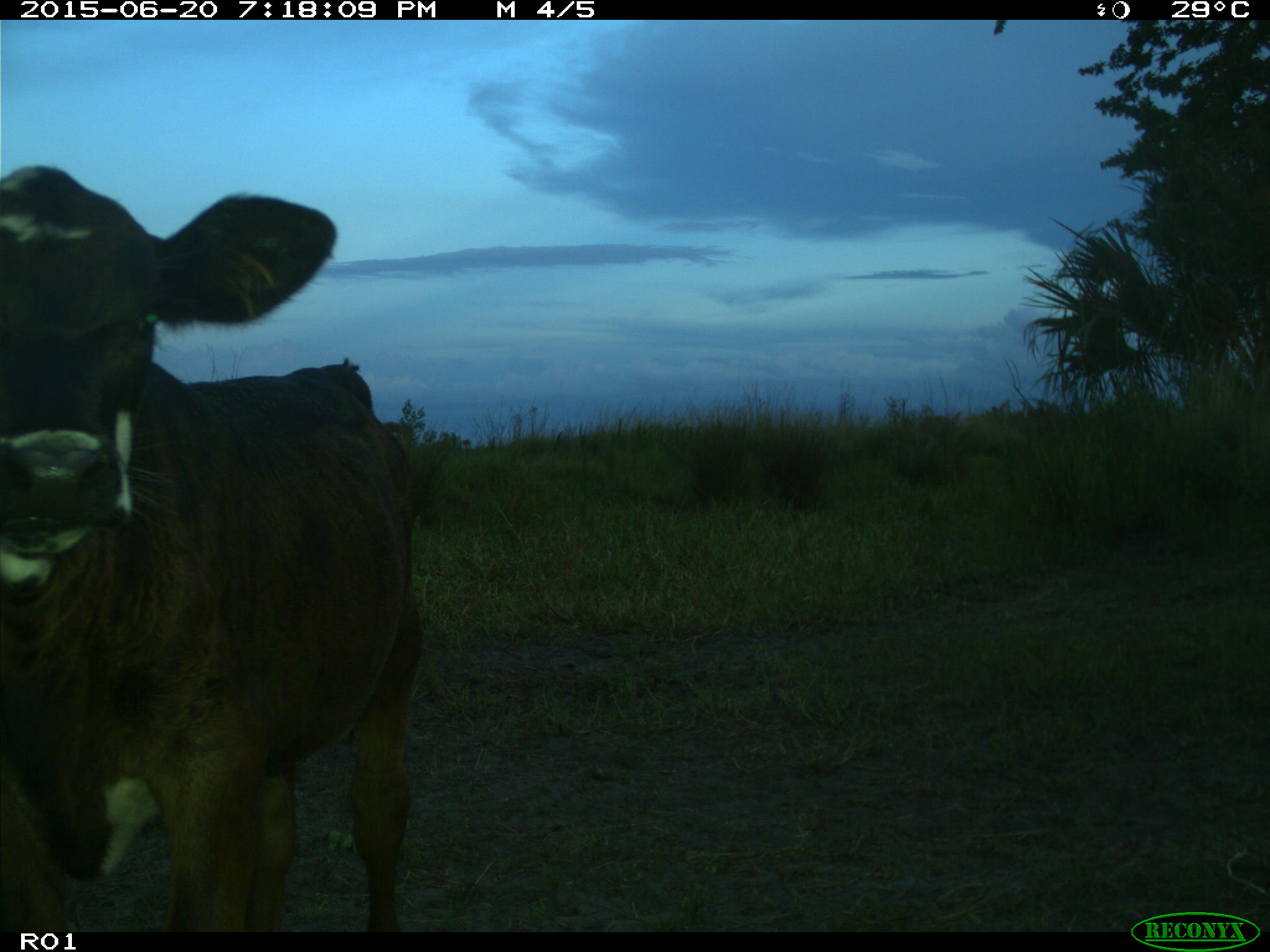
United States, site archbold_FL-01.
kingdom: Animalia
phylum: Chordata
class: Mammalia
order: Artiodactyla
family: Bovidae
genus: Bos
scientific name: Bos taurus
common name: domestic cow